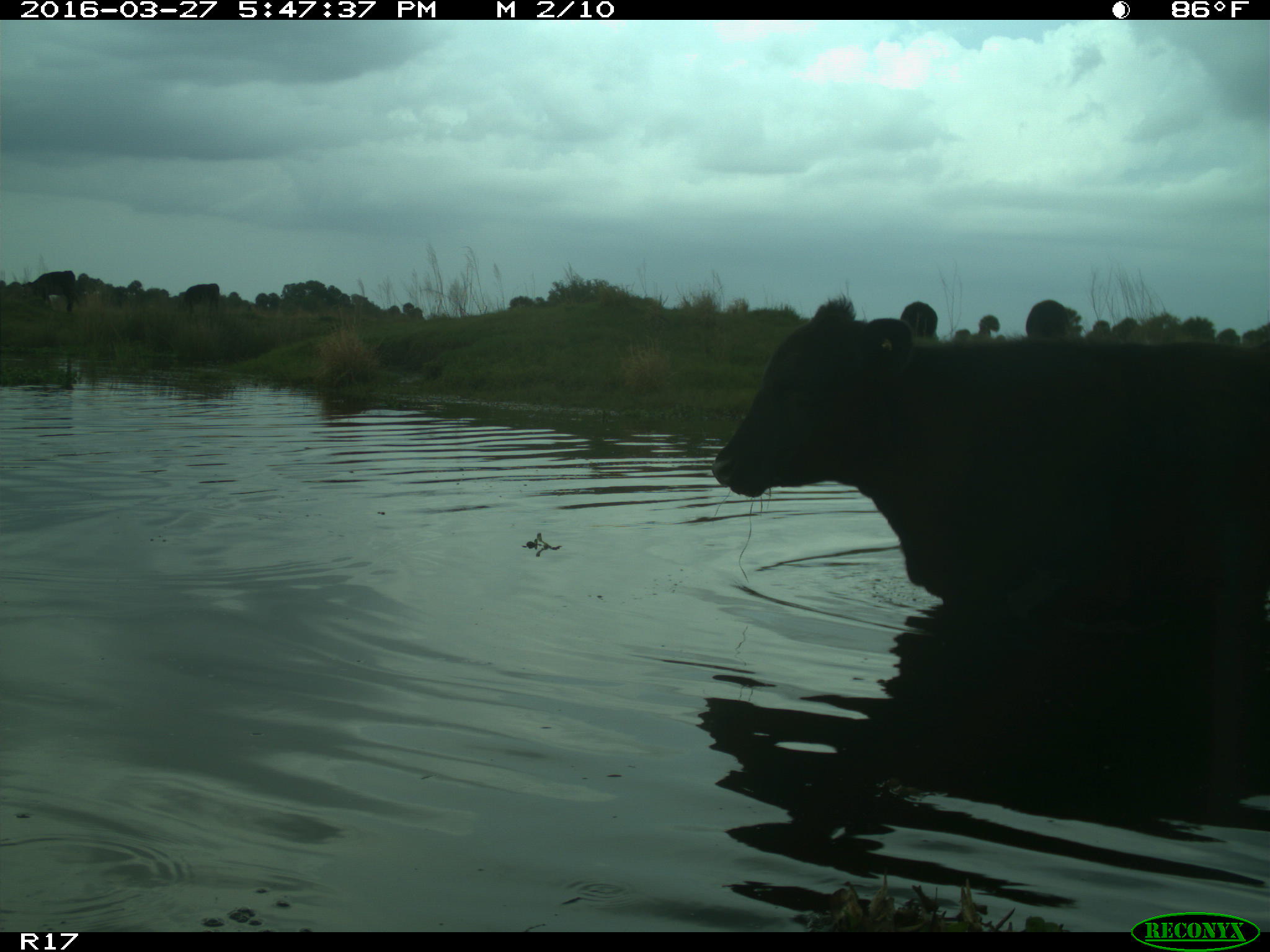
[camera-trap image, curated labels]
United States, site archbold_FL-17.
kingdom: Animalia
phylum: Chordata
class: Mammalia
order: Artiodactyla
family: Bovidae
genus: Bos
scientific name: Bos taurus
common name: domestic cow